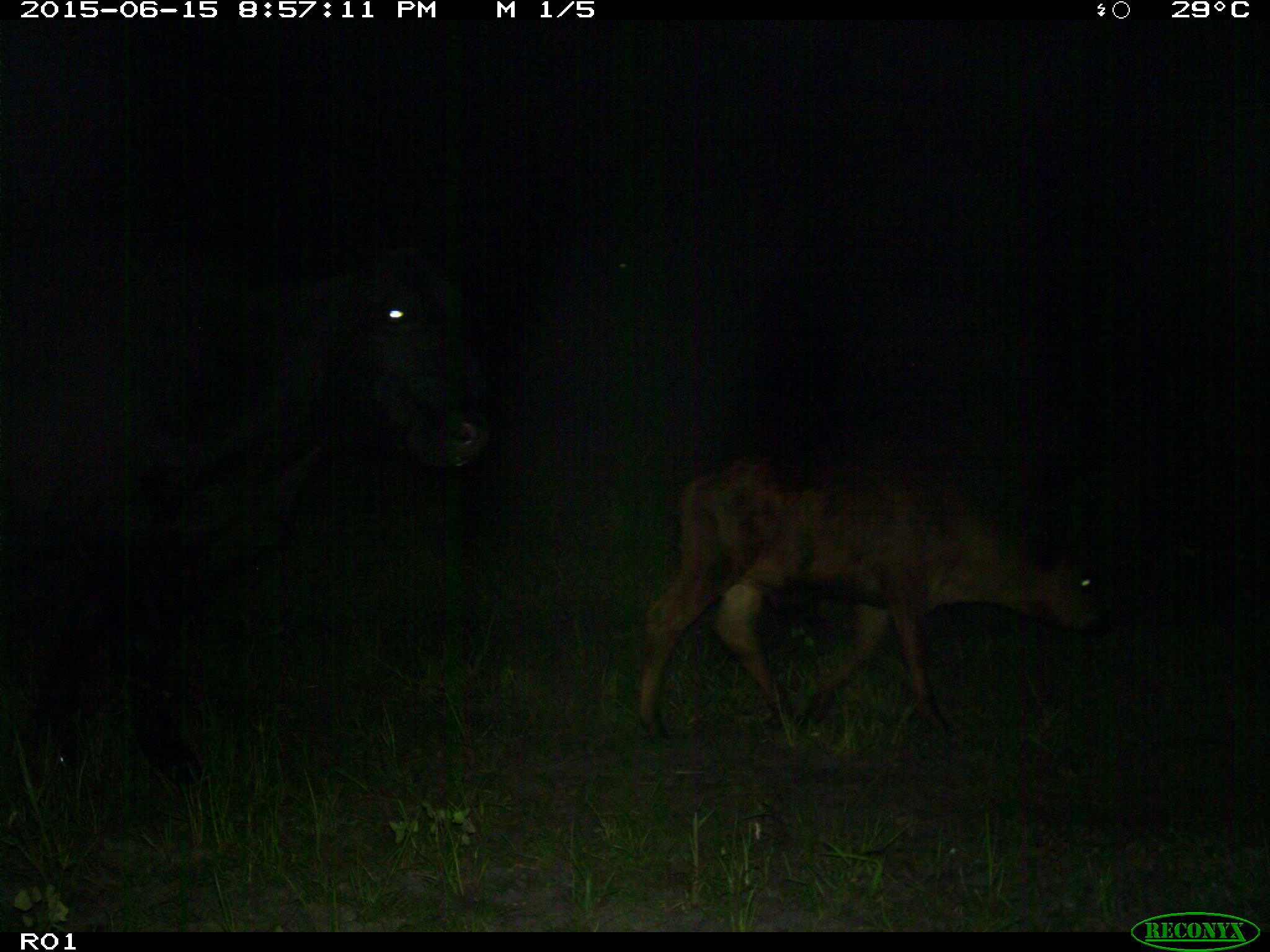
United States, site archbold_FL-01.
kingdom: Animalia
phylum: Chordata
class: Mammalia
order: Artiodactyla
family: Bovidae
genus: Bos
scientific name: Bos taurus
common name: domestic cow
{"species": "Bos taurus (domestic cow)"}